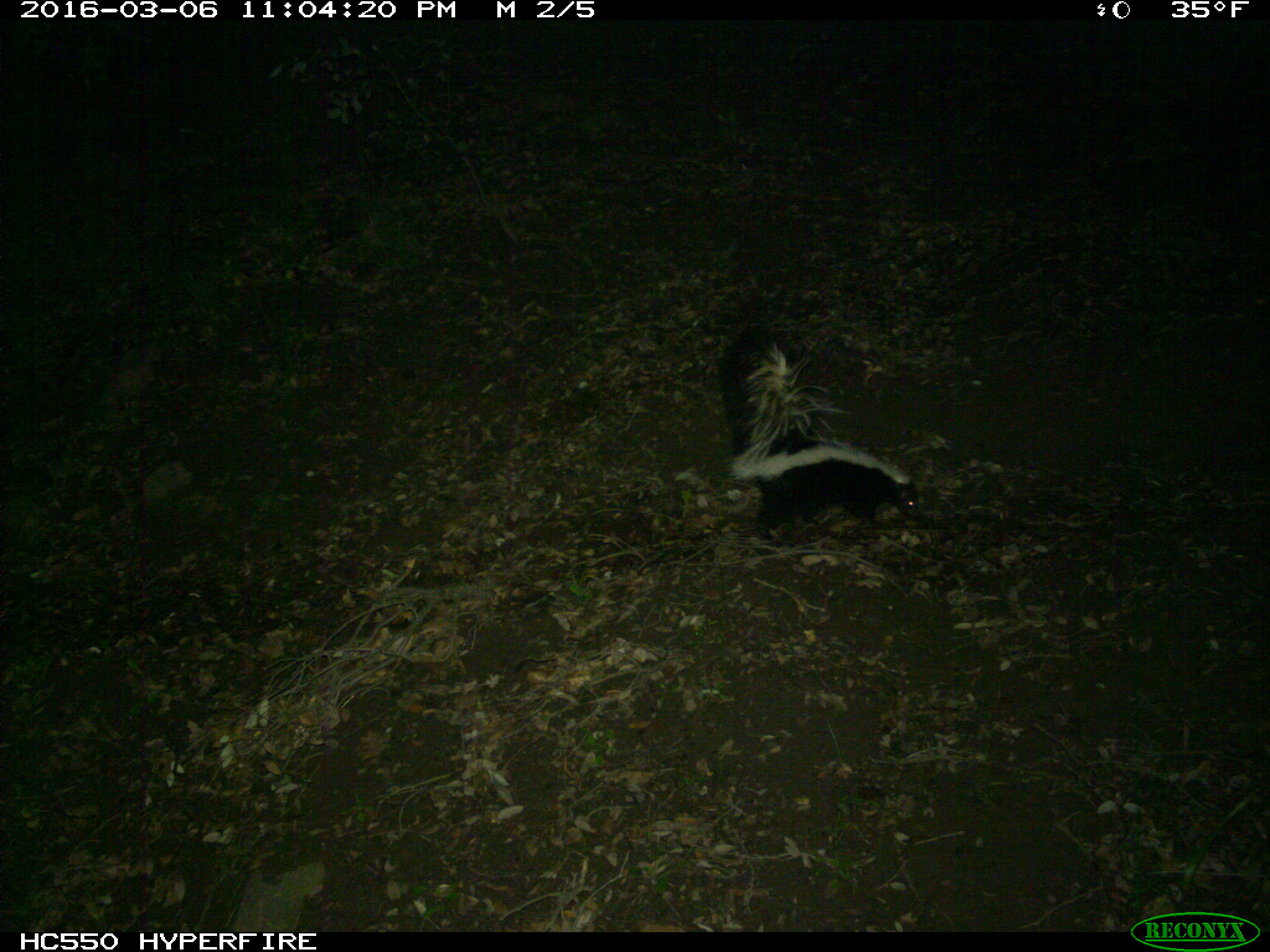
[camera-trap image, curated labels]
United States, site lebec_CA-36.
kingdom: Animalia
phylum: Chordata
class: Mammalia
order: Carnivora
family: Mephitidae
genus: Mephitis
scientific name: Mephitis mephitis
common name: striped skunk